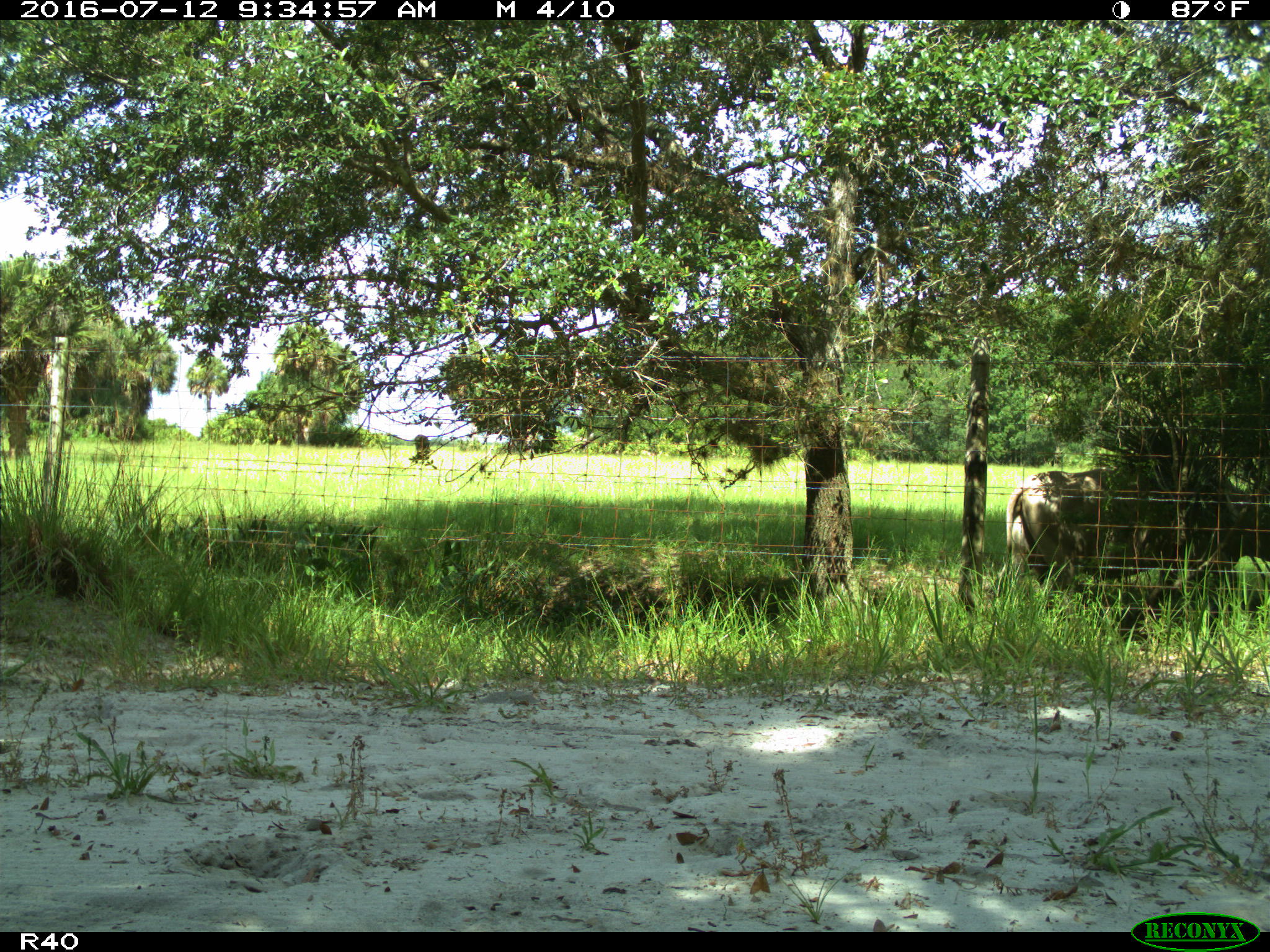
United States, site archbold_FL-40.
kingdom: Animalia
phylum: Chordata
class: Mammalia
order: Artiodactyla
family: Bovidae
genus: Bos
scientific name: Bos taurus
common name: domestic cow